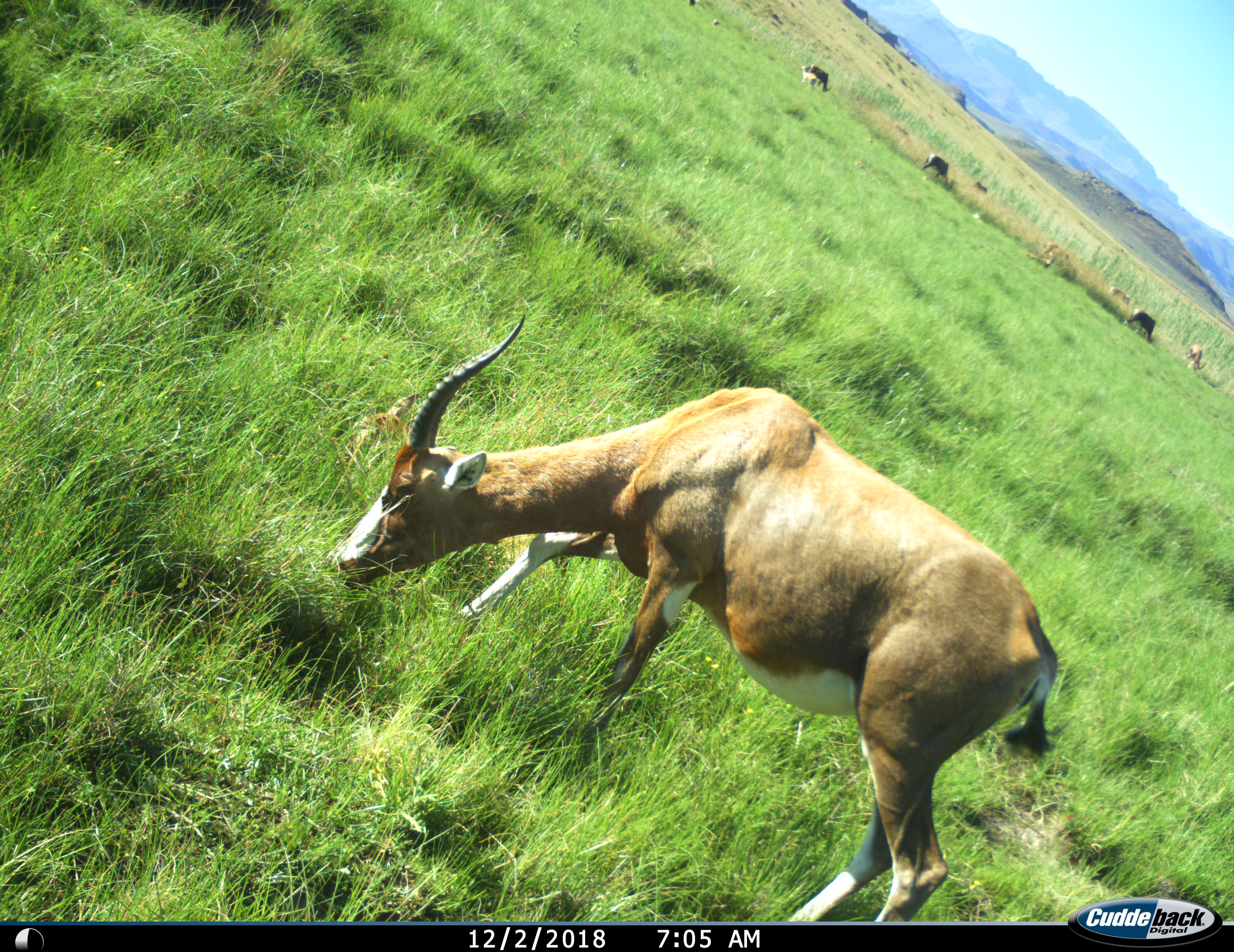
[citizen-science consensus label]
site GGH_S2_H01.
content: unidentified animal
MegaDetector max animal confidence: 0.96